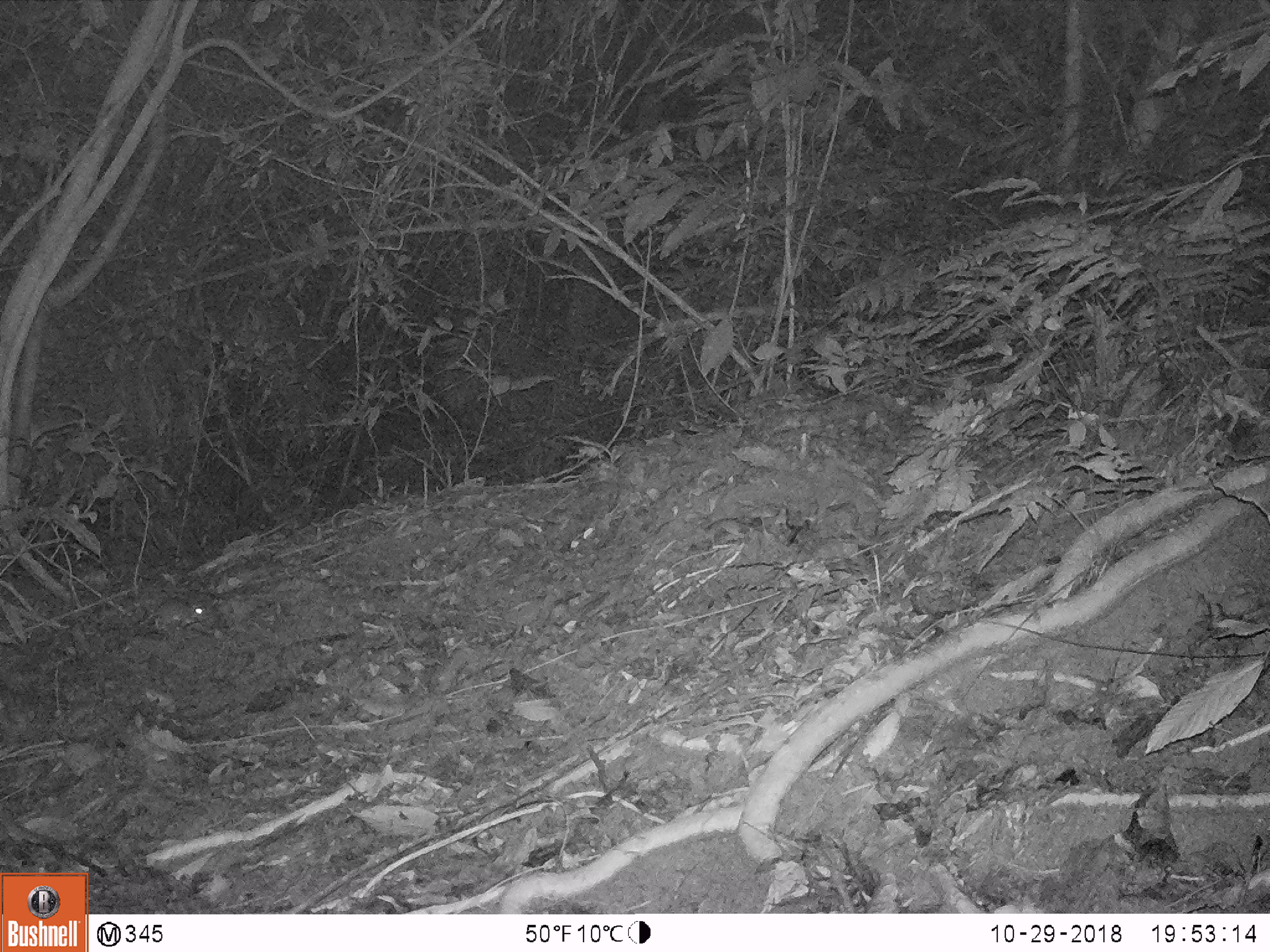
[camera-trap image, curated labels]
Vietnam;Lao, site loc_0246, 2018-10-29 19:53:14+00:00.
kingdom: Animalia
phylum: Chordata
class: Mammalia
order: Rodentia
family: Muridae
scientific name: Muridae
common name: old-world mice and rats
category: unidentified murid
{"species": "unidentified murid (old-world mice and rats) (Muridae)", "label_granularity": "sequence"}